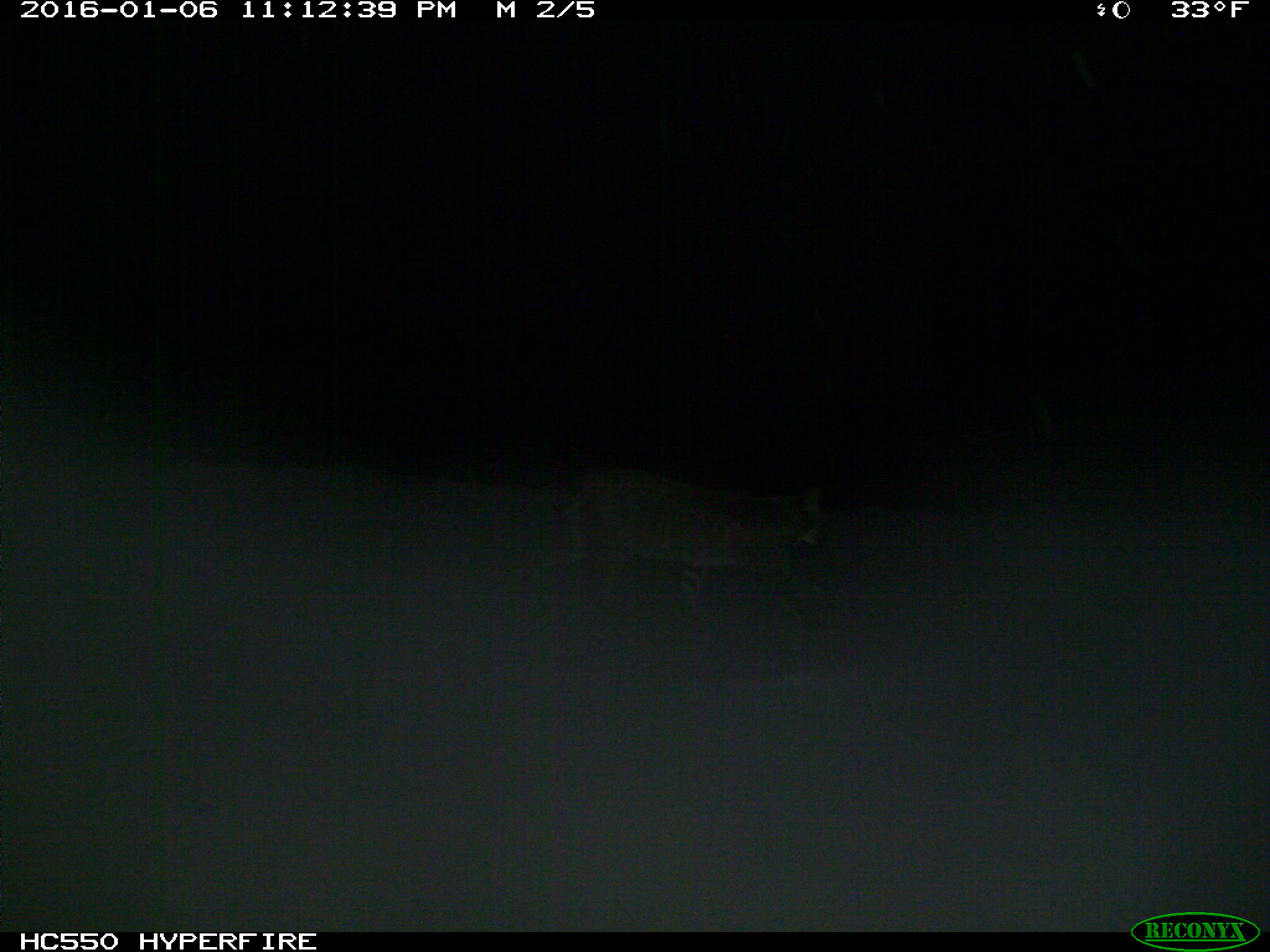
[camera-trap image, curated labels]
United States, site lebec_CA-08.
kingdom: Animalia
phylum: Chordata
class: Mammalia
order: Carnivora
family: Felidae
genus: Lynx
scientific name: Lynx rufus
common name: bobcat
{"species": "Lynx rufus (bobcat)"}